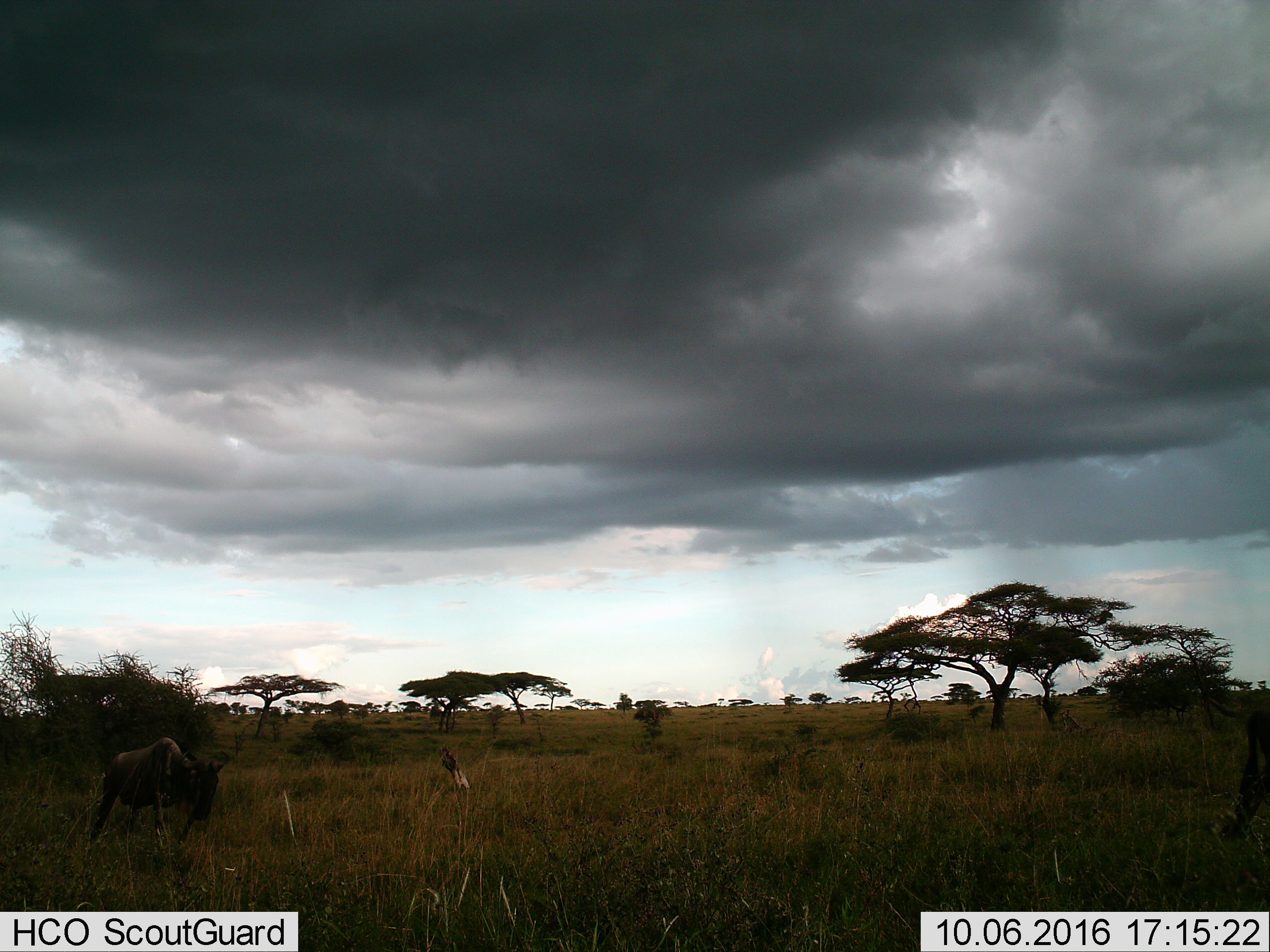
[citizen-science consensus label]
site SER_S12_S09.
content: unidentified animal